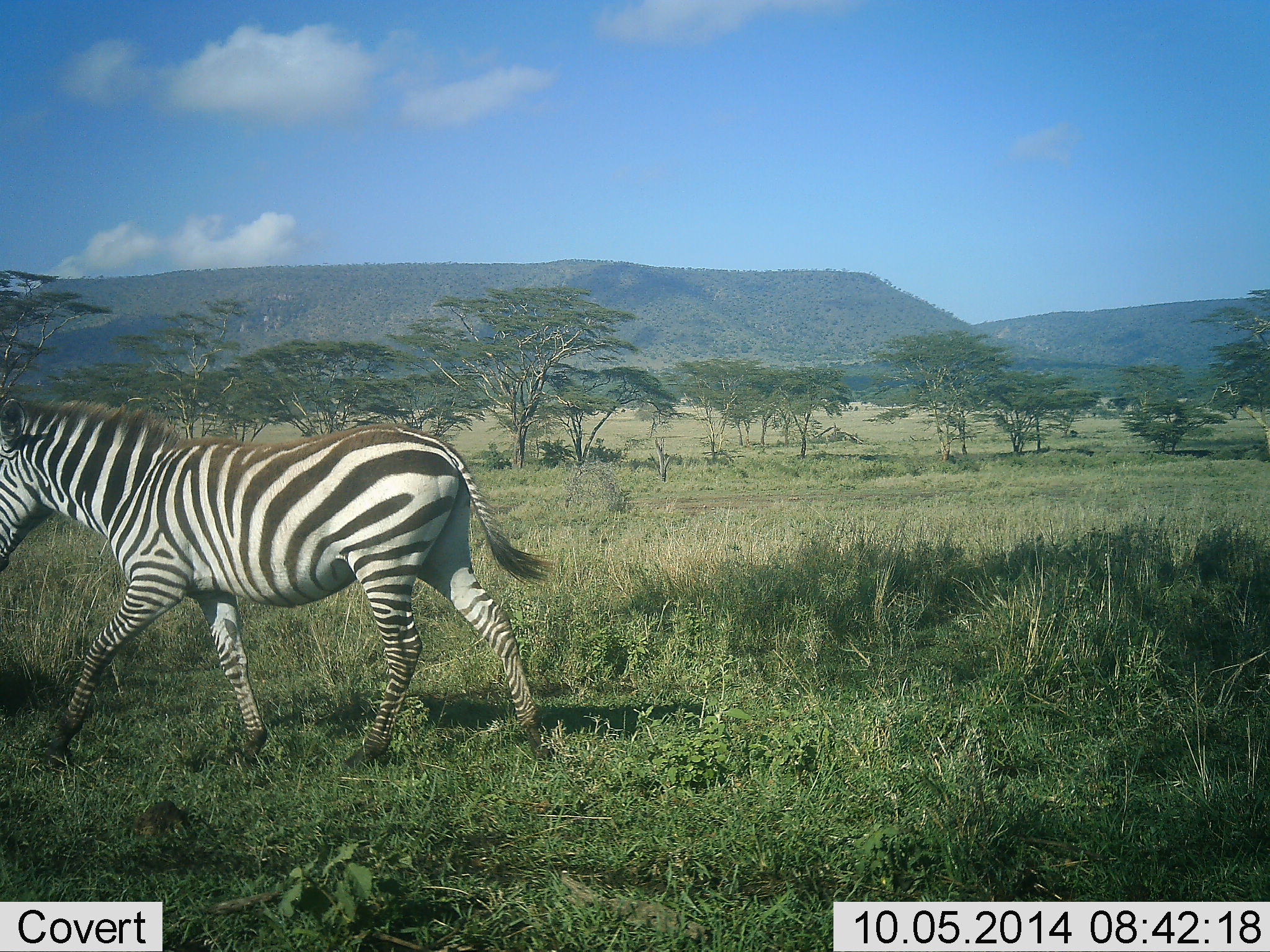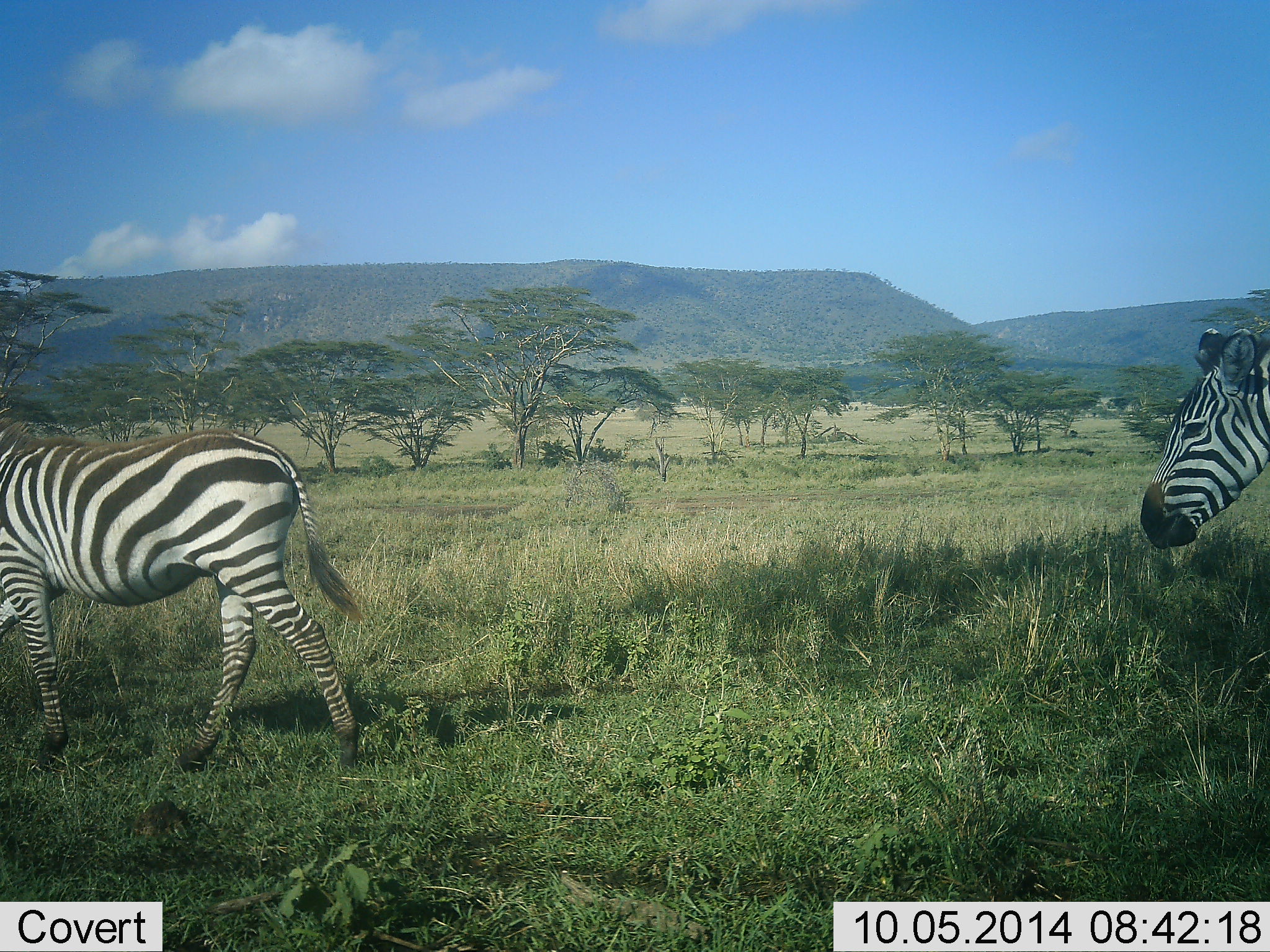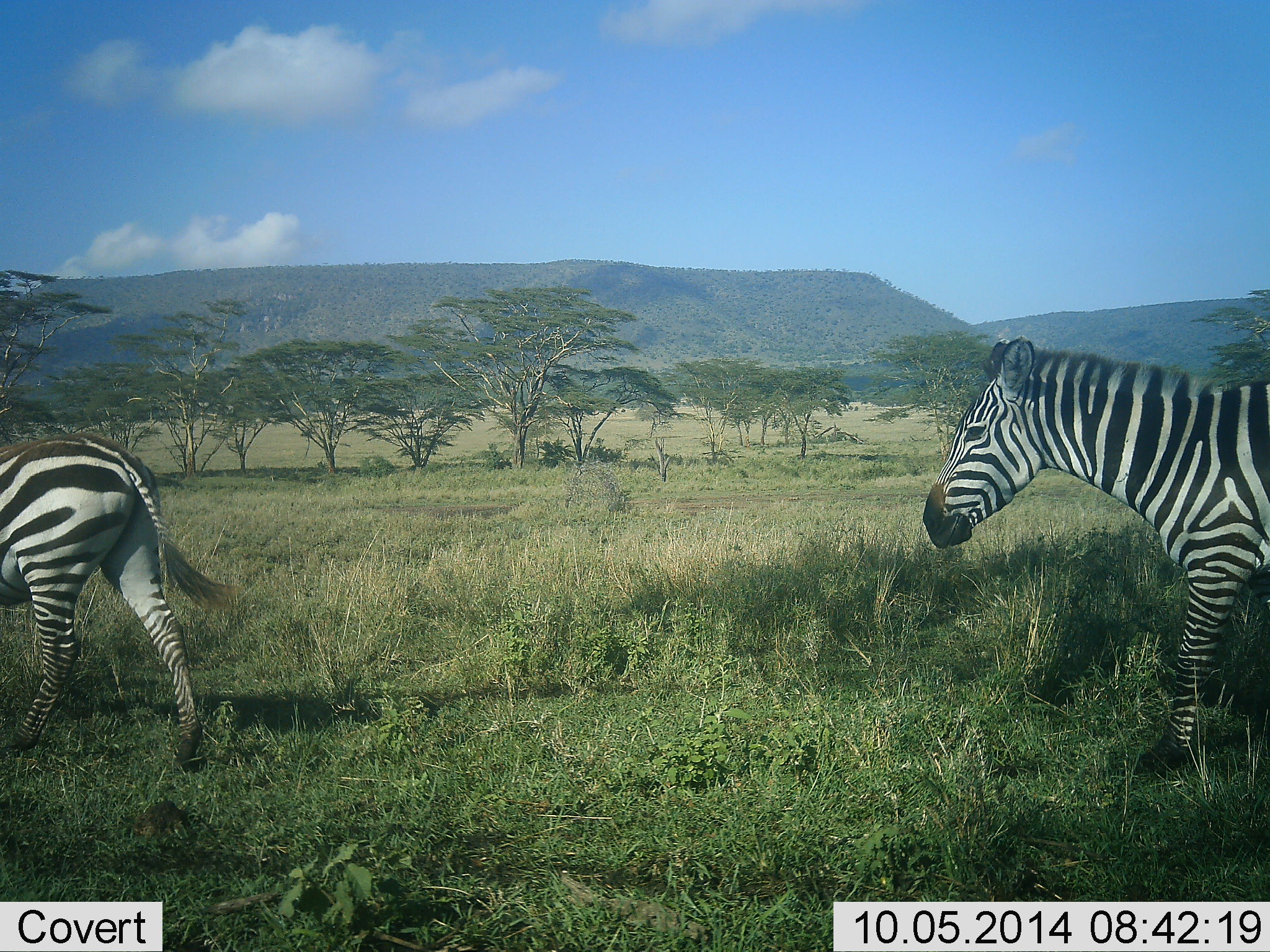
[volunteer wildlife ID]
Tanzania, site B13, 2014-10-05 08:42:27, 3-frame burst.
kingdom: Animalia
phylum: Chordata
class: Mammalia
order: Perissodactyla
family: Equidae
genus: Equus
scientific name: Equus quagga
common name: plains zebra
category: zebra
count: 2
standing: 10%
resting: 0%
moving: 100%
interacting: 0%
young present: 10%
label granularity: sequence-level